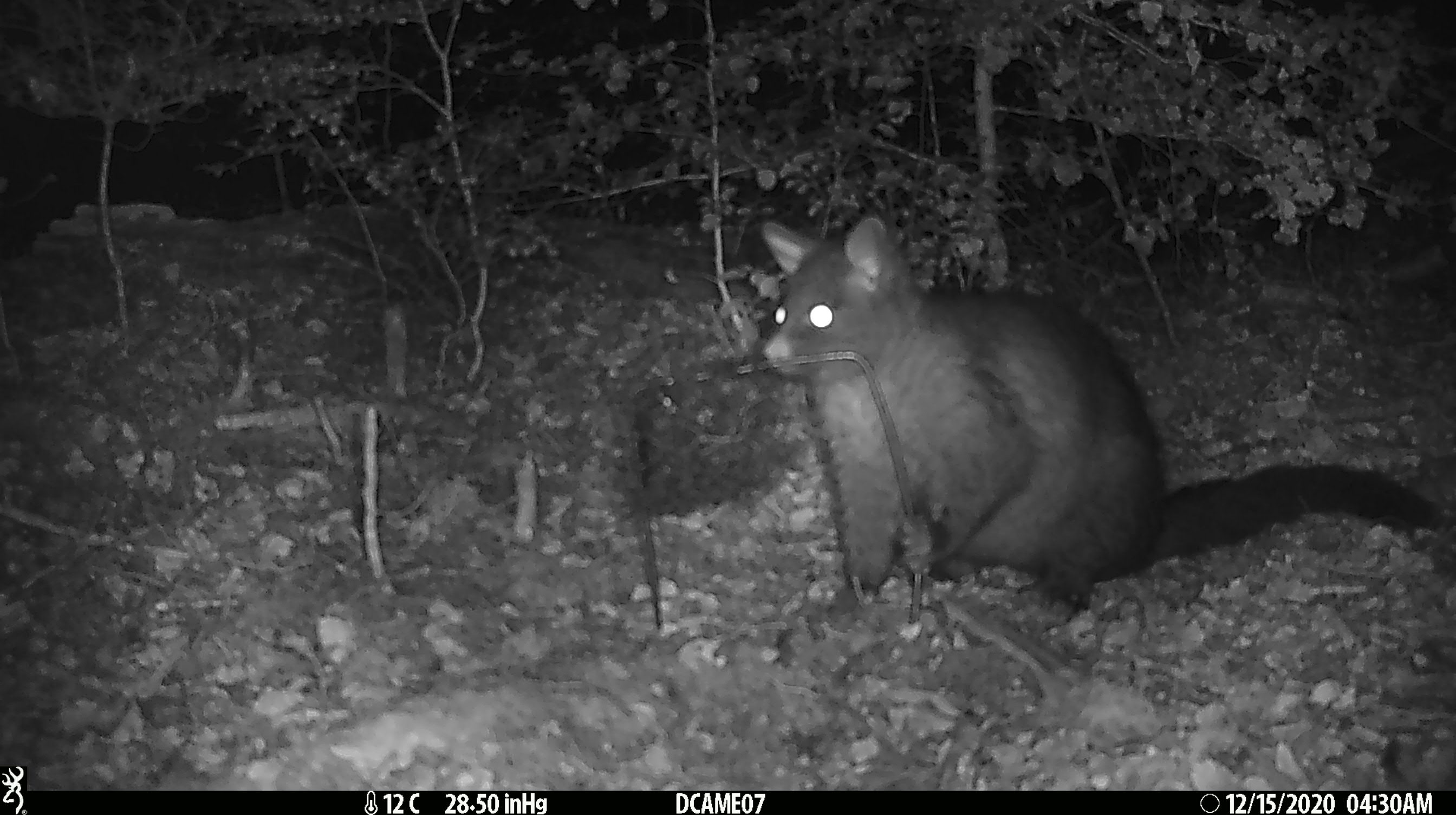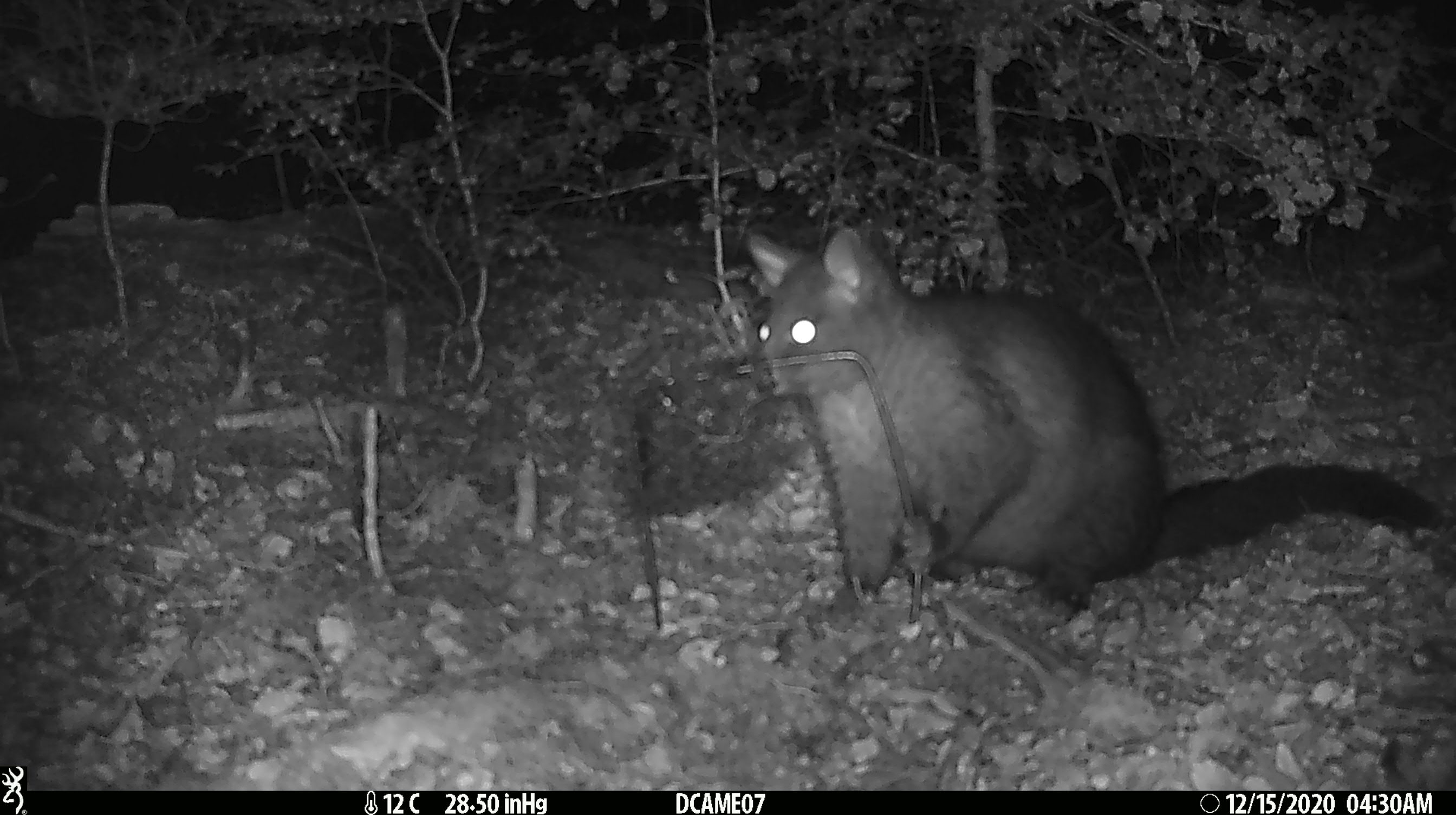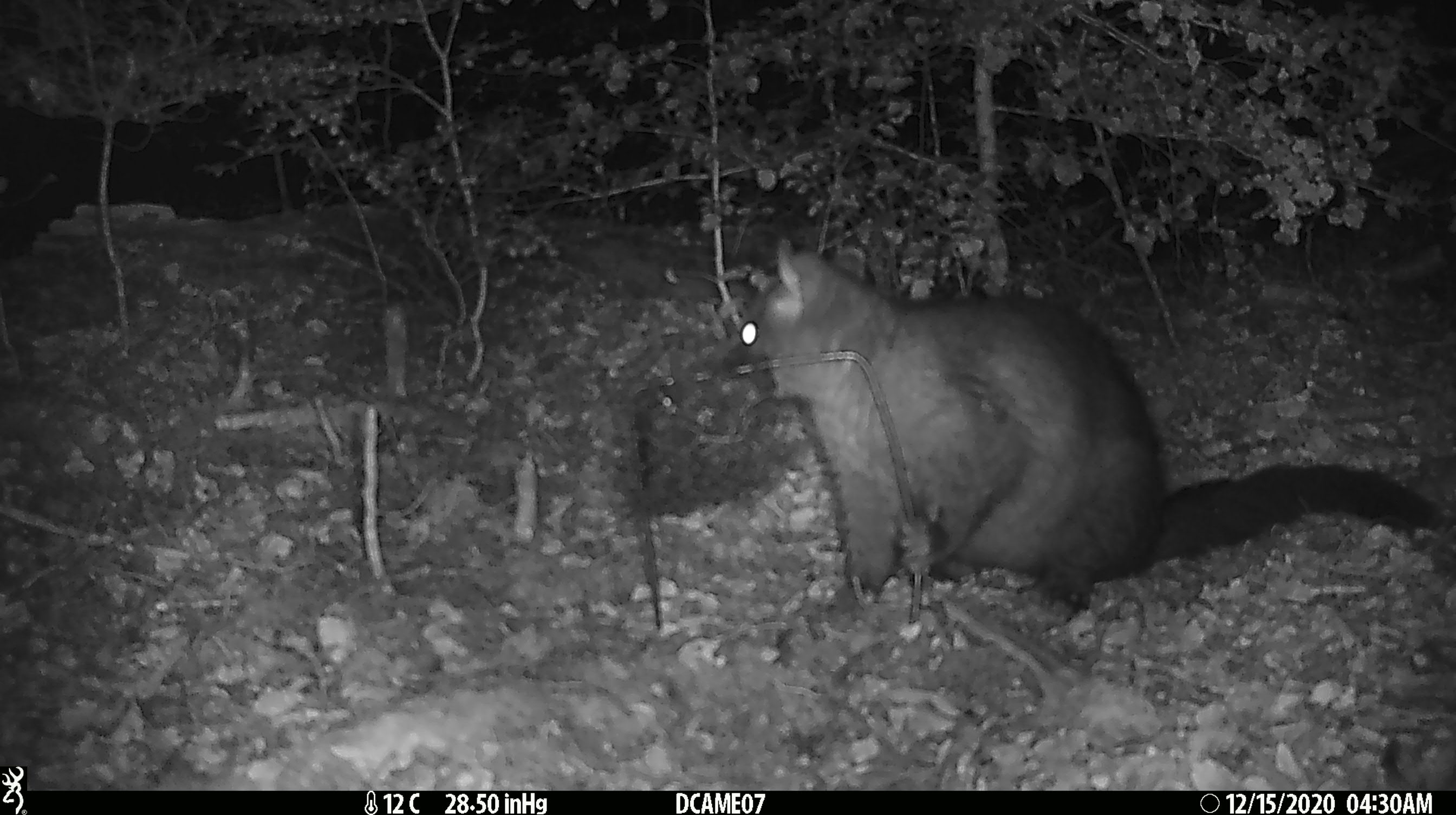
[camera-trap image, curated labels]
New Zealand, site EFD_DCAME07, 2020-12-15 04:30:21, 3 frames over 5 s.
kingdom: Animalia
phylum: Chordata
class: Mammalia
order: Diprotodontia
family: Phalangeridae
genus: Trichosurus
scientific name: Trichosurus vulpecula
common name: common brushtail possum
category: possum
Possum (common brushtail possum) (Trichosurus vulpecula).